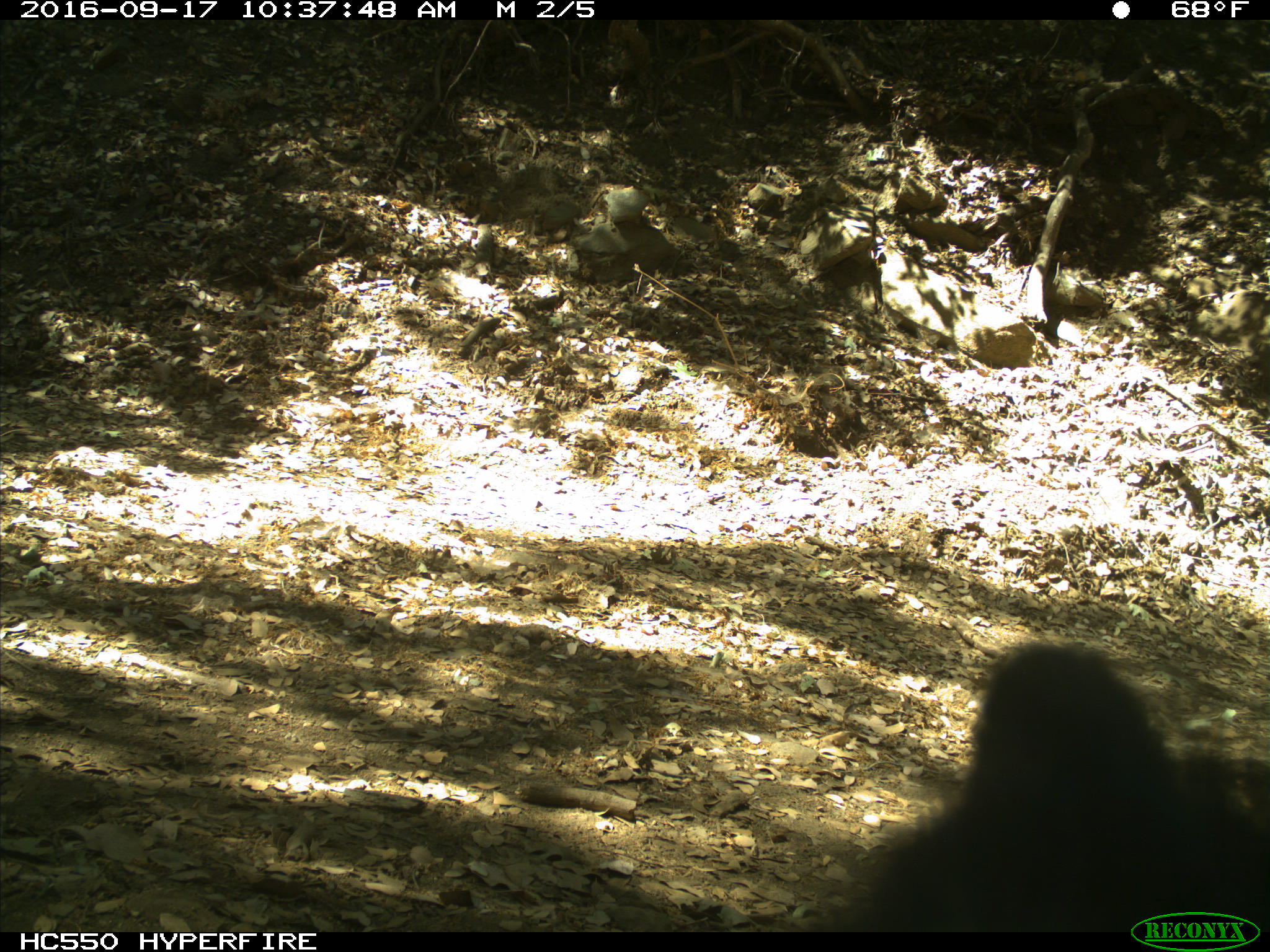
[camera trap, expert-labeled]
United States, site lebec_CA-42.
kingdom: Animalia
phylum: Chordata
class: Mammalia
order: Carnivora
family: Ursidae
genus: Ursus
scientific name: Ursus americanus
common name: american black bear